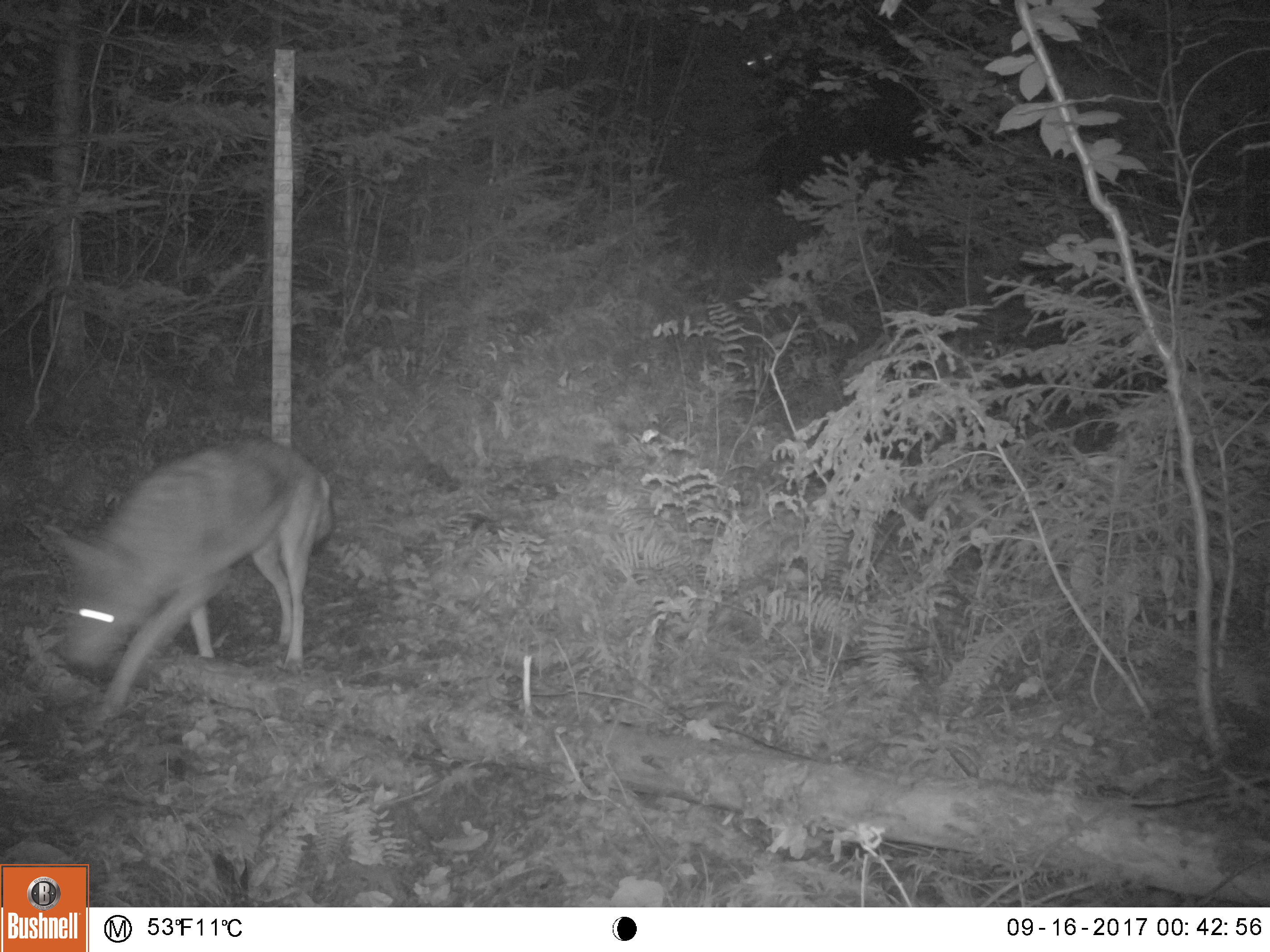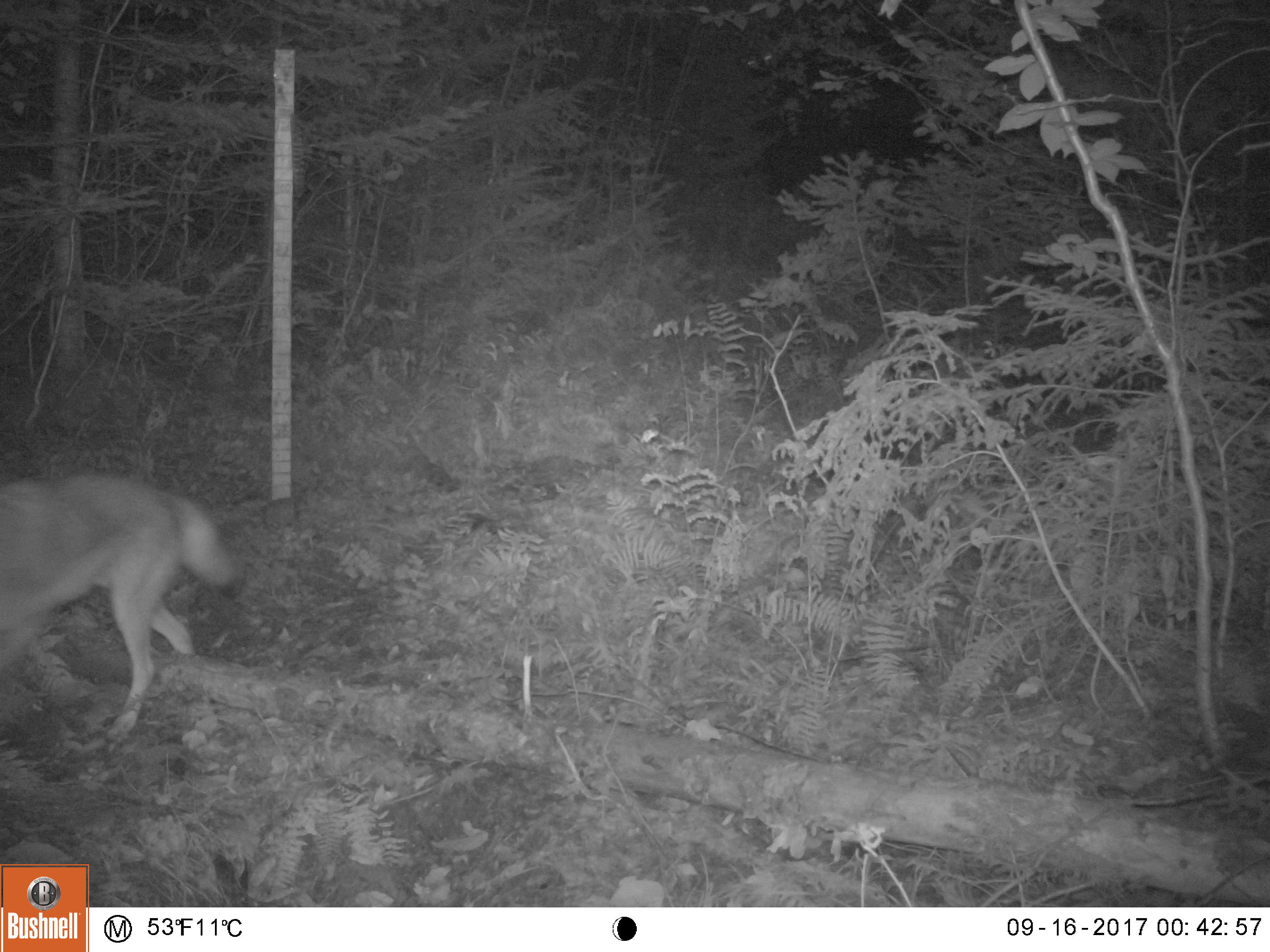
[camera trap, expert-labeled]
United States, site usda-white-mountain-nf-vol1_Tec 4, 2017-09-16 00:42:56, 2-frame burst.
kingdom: Animalia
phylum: Chordata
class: Mammalia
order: Carnivora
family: Canidae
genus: Canis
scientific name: Canis latrans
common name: coyote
Coyote (Canis latrans).